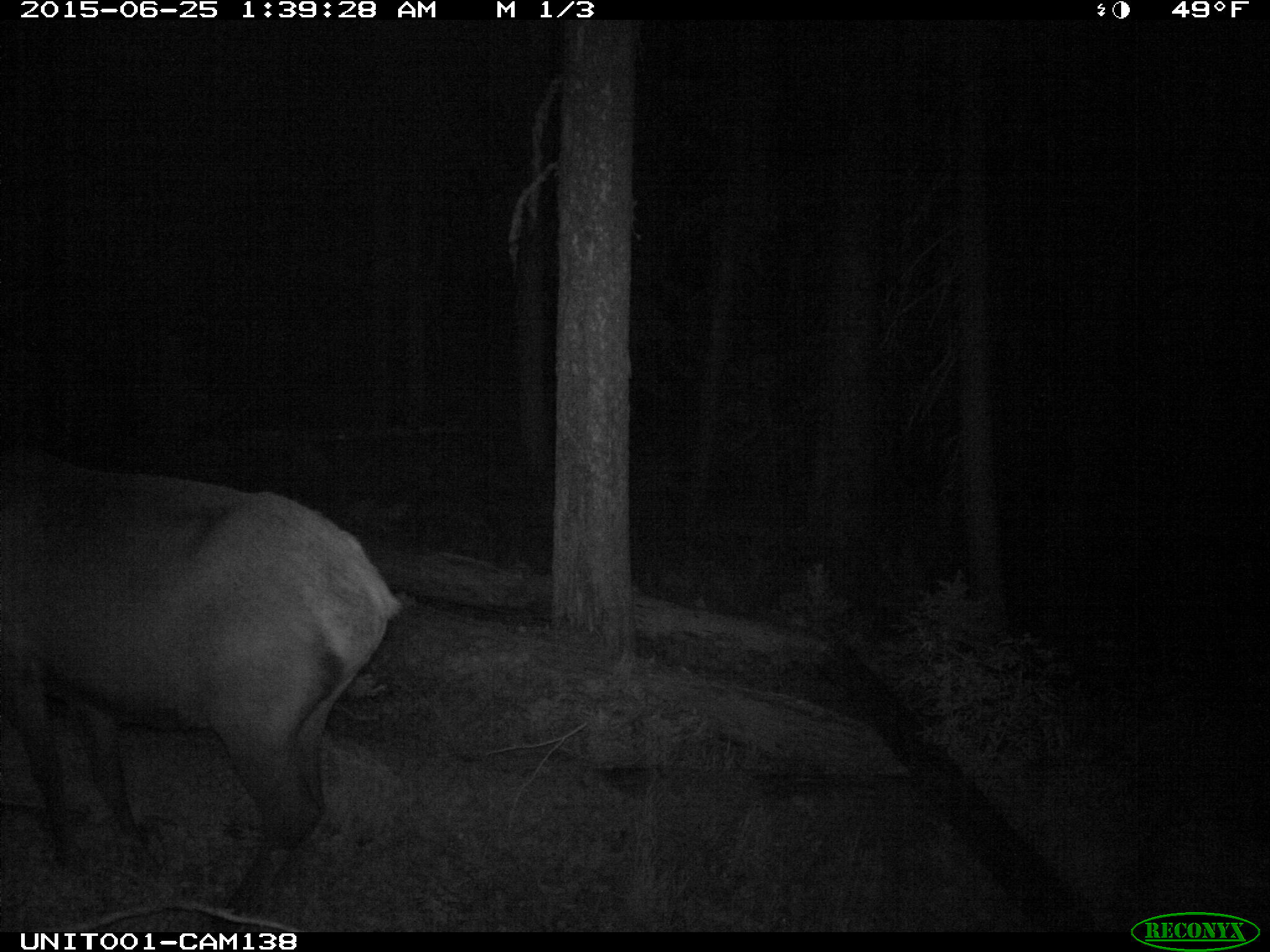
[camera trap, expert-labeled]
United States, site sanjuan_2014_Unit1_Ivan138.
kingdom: Animalia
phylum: Chordata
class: Mammalia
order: Artiodactyla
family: Cervidae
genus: Cervus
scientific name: Cervus elaphus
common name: red deer